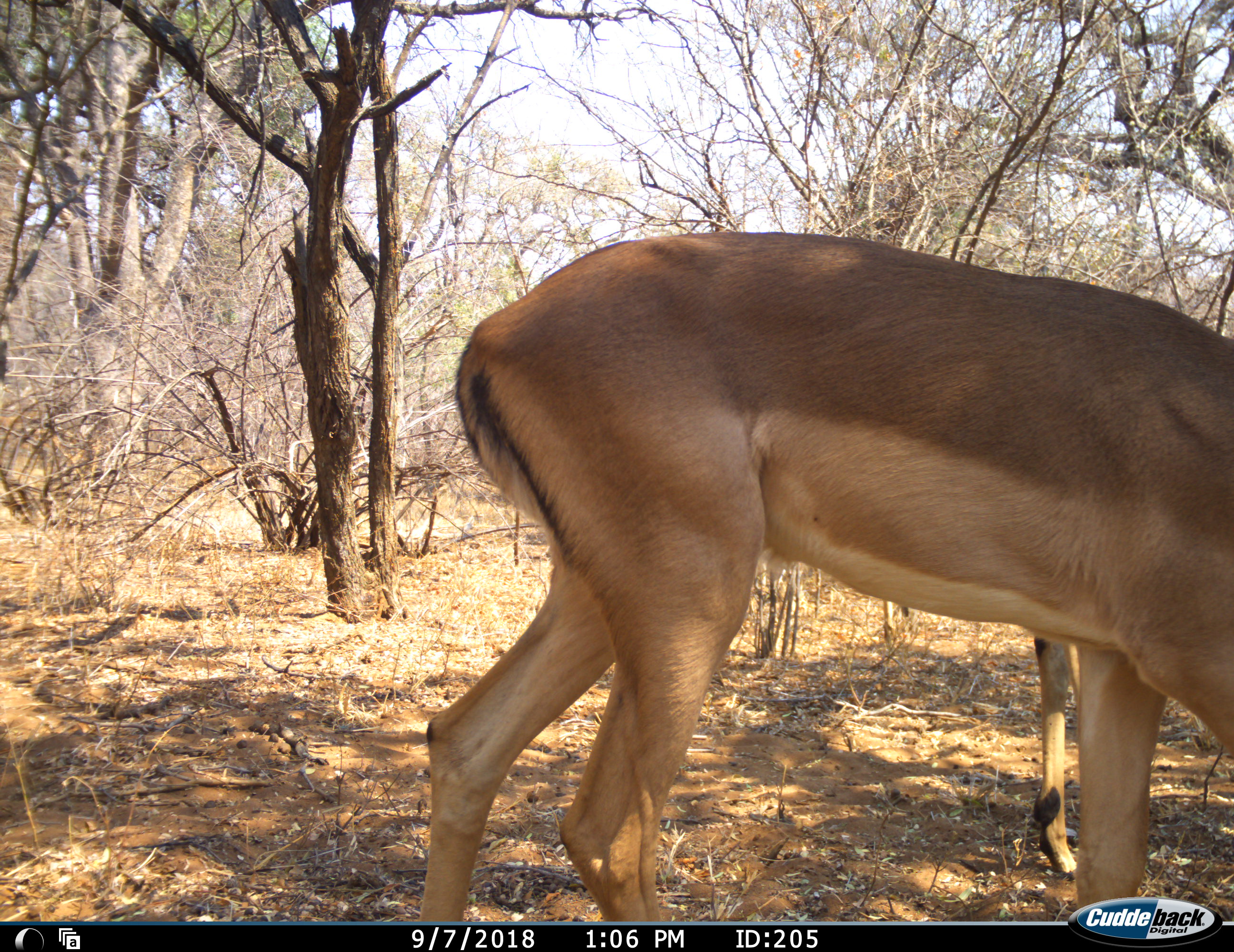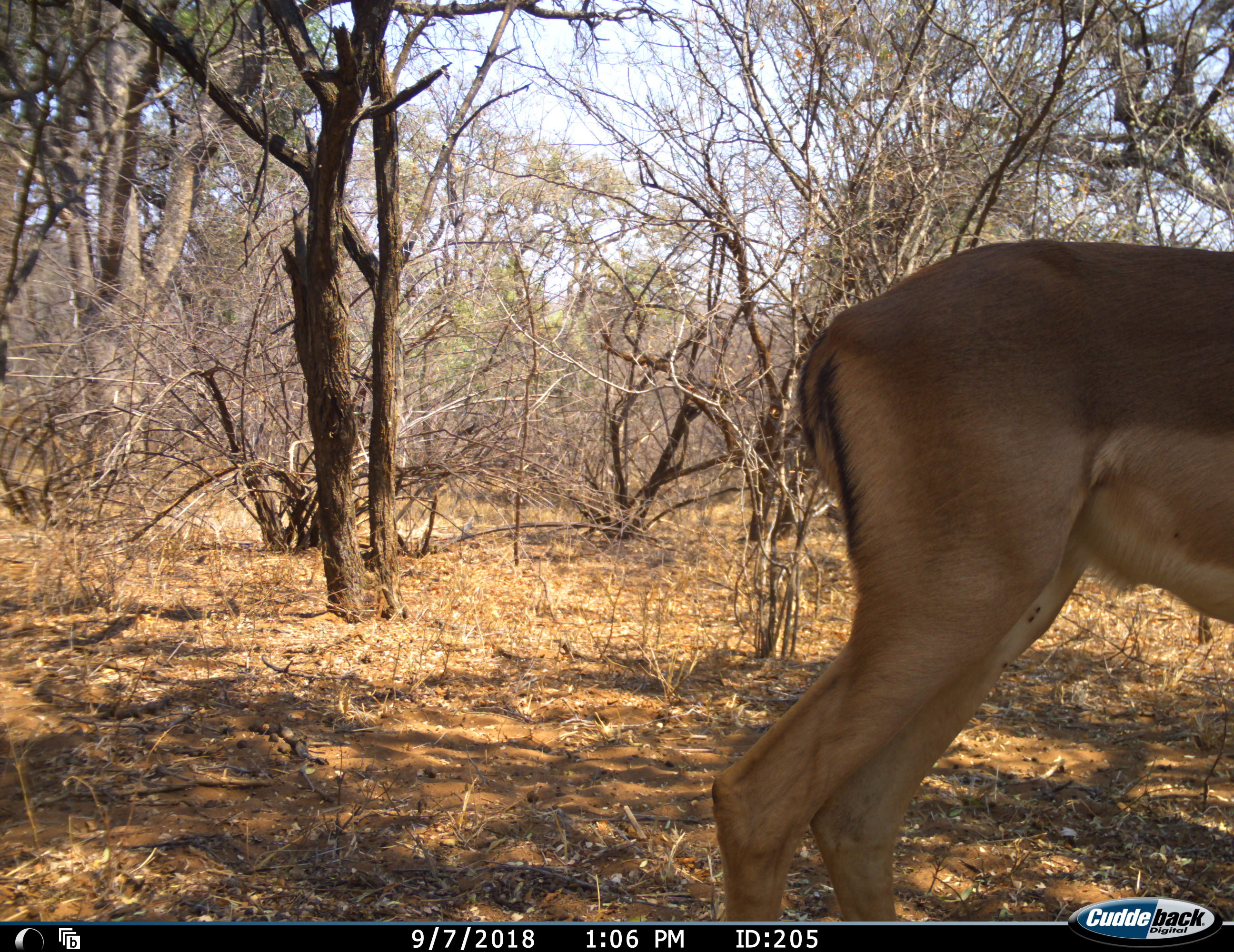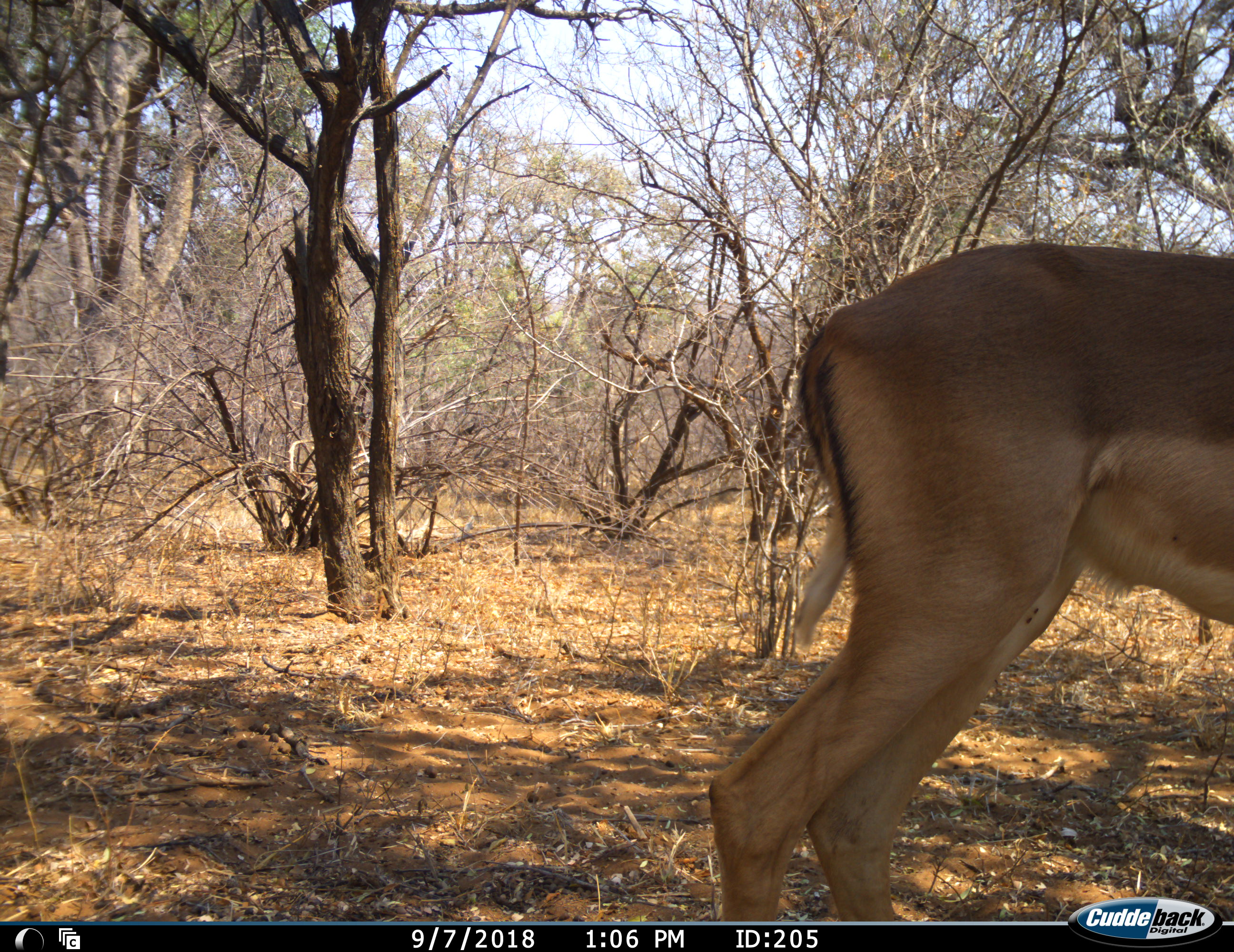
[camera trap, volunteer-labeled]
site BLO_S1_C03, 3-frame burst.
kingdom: Animalia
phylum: Chordata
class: Mammalia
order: Artiodactyla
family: Bovidae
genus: Aepyceros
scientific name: Aepyceros melampus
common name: impala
Impala (Aepyceros melampus), count 1. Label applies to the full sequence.